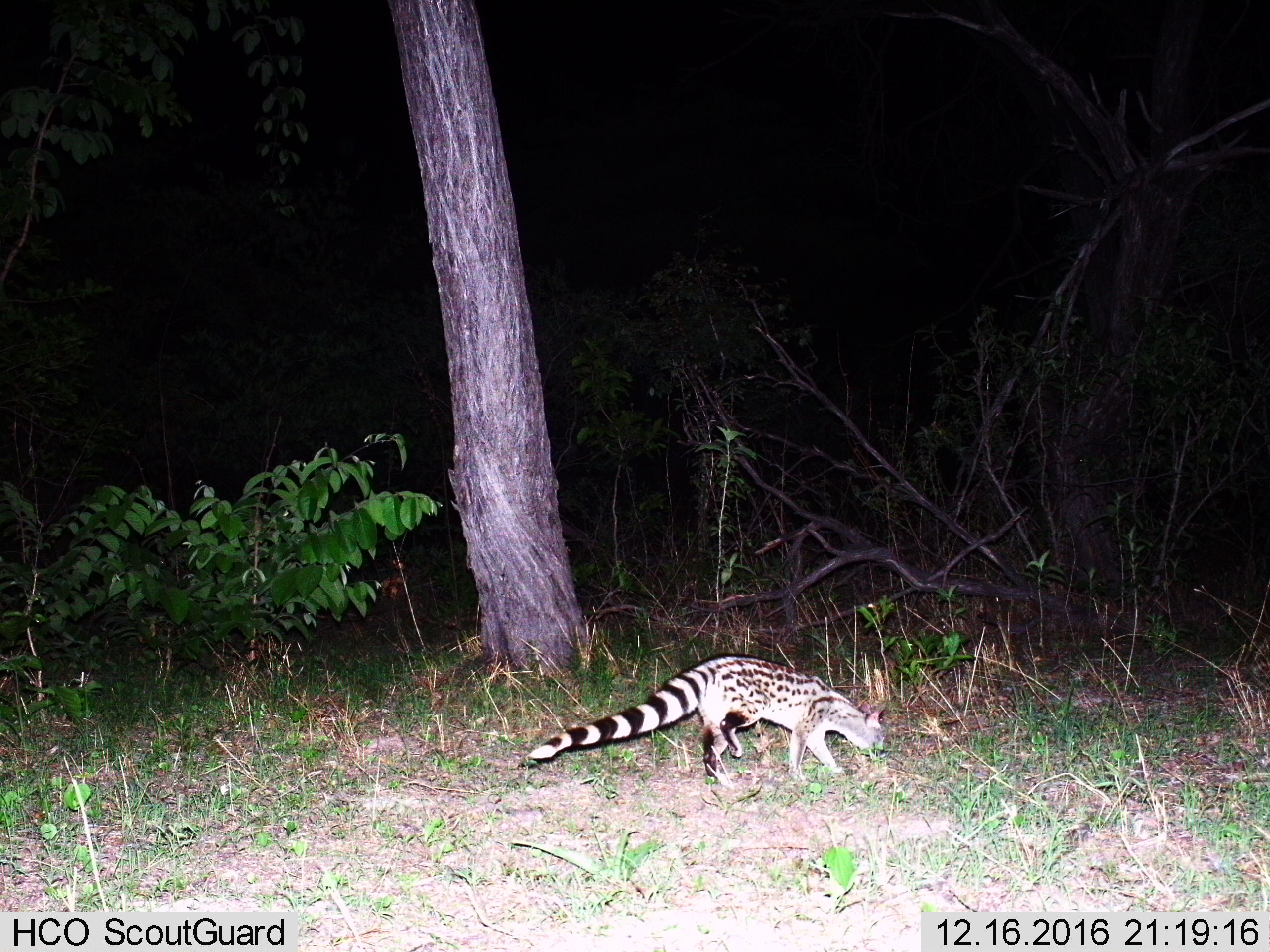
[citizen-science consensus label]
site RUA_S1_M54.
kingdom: Animalia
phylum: Chordata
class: Mammalia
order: Carnivora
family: Viverridae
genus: Genetta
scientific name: Genetta genetta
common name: small-spotted genet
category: genetcommonsmallspotted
Genetcommonsmallspotted (small-spotted genet) (Genetta genetta), count 1. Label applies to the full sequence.